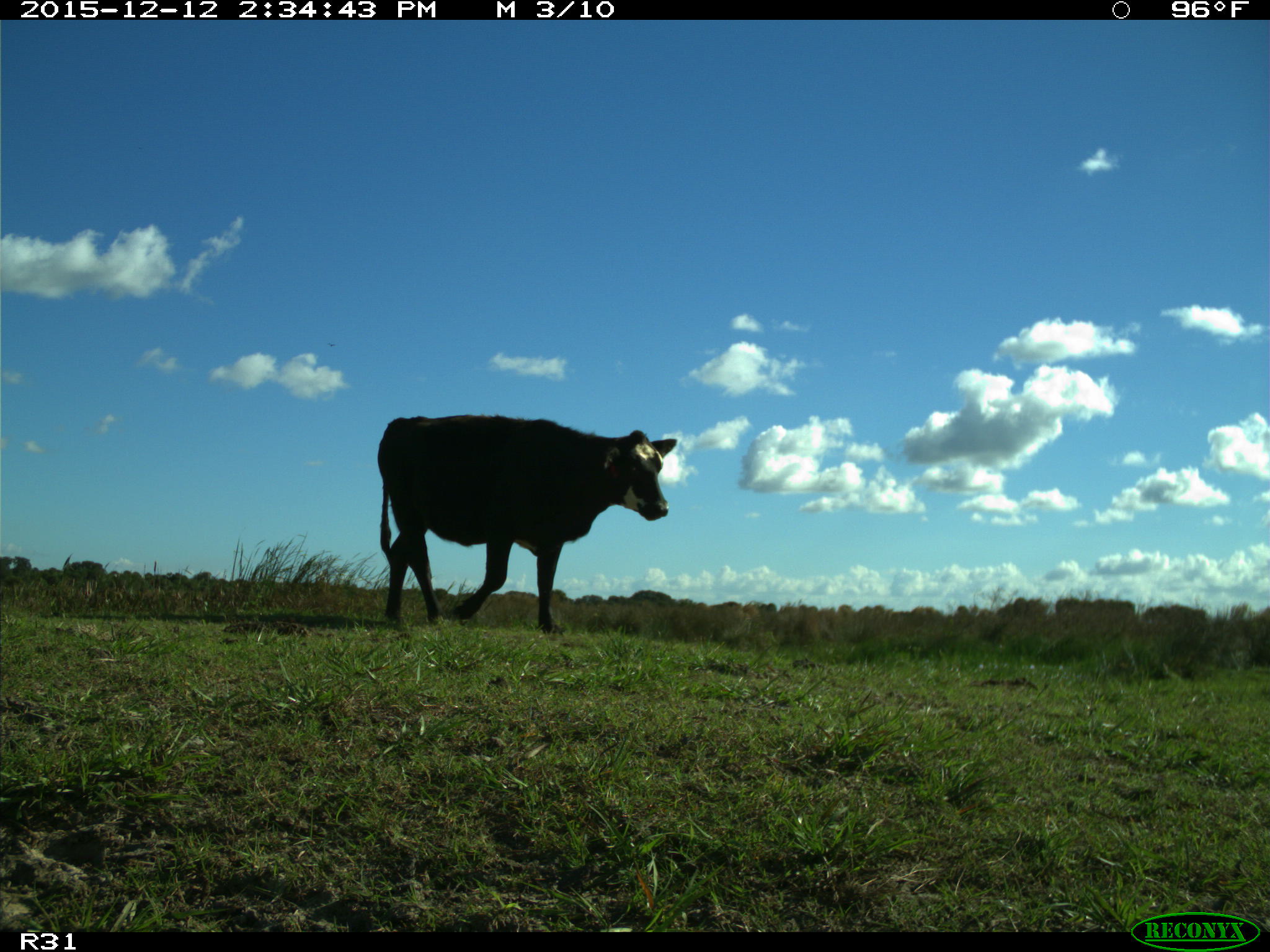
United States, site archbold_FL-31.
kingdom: Animalia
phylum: Chordata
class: Mammalia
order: Artiodactyla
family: Bovidae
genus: Bos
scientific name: Bos taurus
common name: domestic cow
Bos taurus (domestic cow).